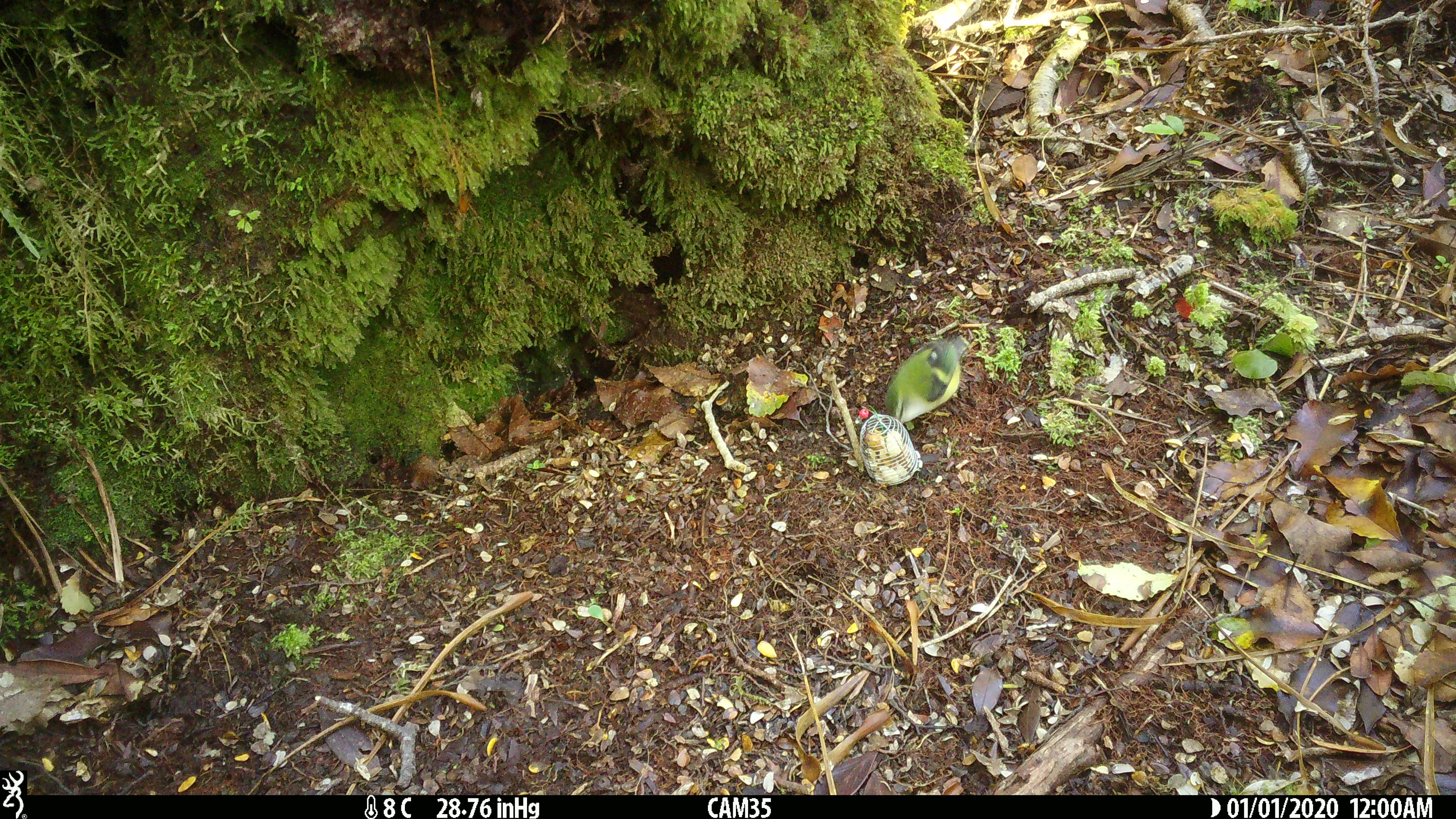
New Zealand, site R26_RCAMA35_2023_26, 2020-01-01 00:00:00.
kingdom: Animalia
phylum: Chordata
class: Aves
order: Passeriformes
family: Acanthisittidae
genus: Acanthisitta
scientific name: Acanthisitta chloris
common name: rifleman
Rifleman (Acanthisitta chloris).